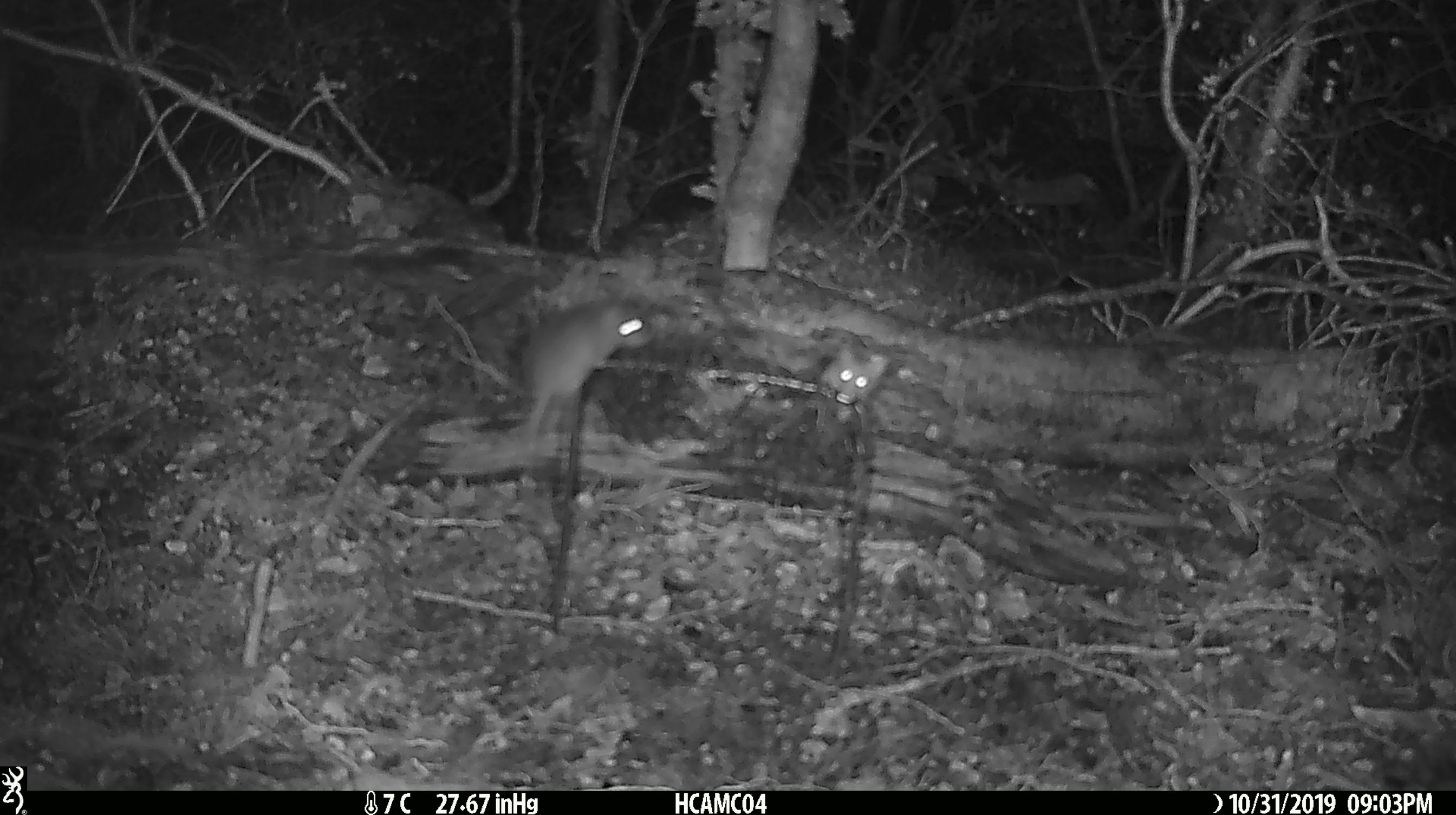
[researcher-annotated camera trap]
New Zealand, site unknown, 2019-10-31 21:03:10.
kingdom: Animalia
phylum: Chordata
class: Mammalia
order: Rodentia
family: Muridae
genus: Mus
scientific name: Mus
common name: mouse